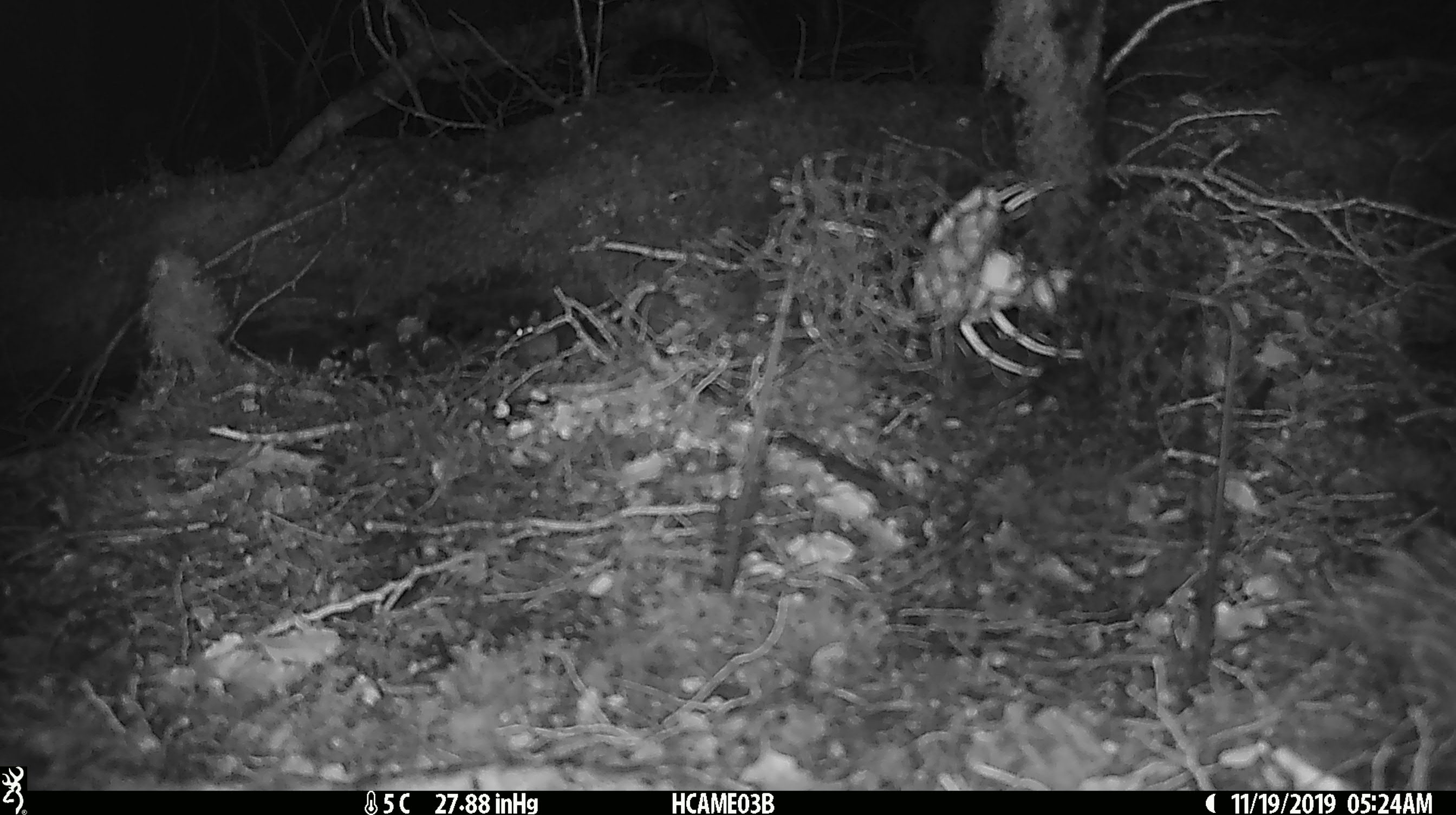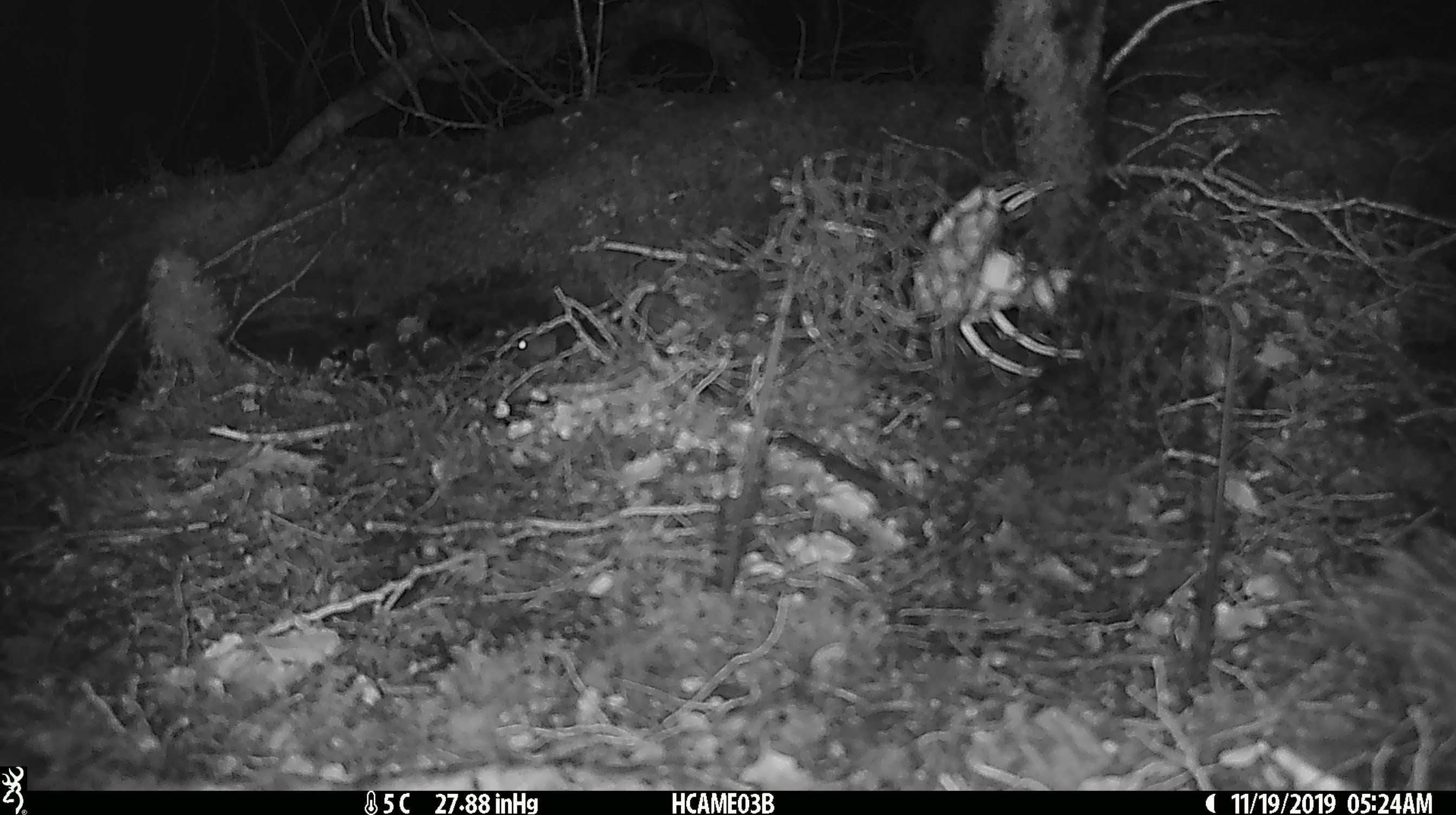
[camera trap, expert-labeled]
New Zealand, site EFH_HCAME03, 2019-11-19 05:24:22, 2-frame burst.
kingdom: Animalia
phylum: Chordata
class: Mammalia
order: Rodentia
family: Muridae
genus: Mus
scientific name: Mus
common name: mouse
Mouse (Mus).